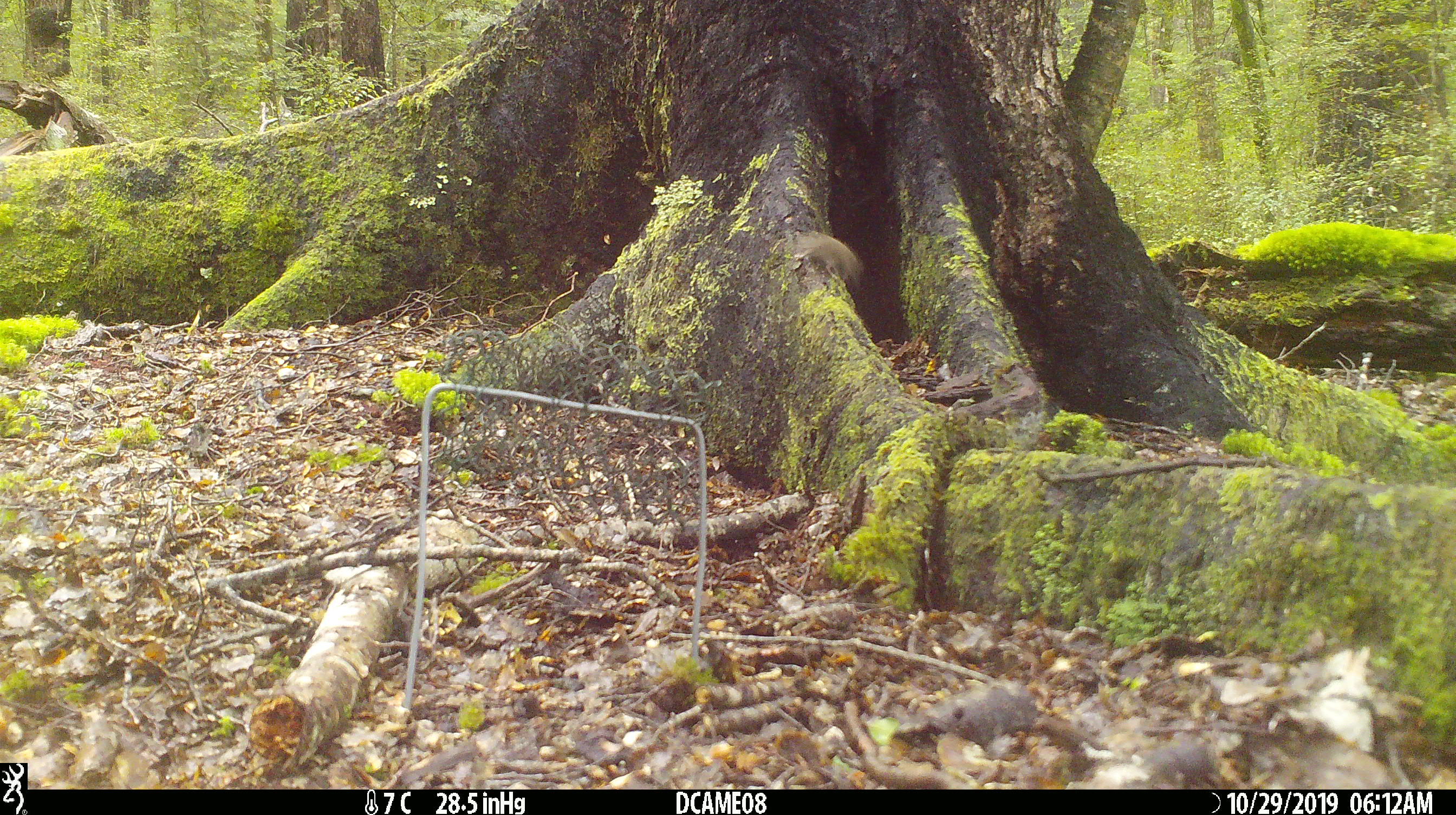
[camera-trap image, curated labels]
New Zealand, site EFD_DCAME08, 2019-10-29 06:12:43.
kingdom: Animalia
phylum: Chordata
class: Mammalia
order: Rodentia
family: Muridae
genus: Mus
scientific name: Mus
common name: mouse